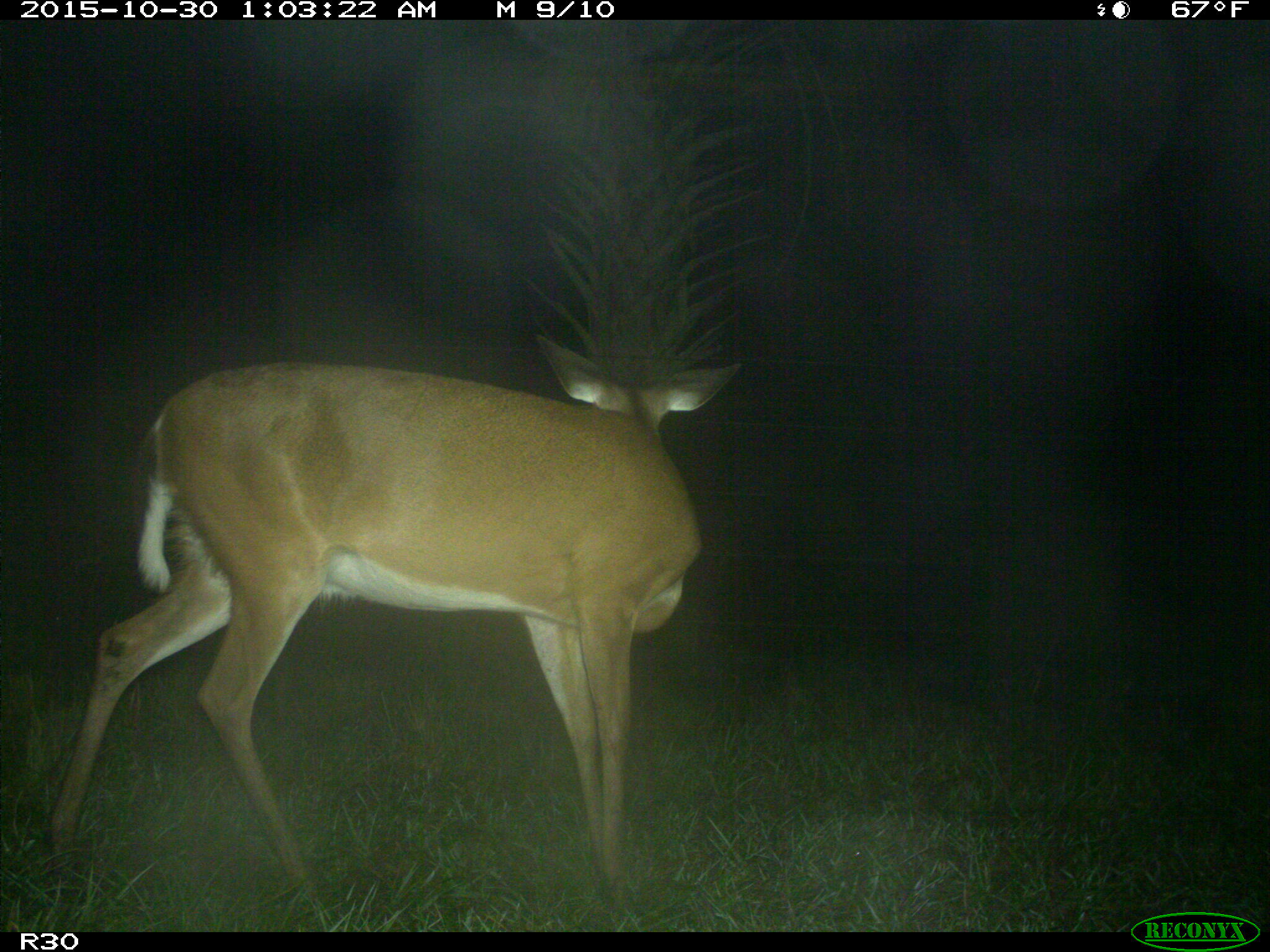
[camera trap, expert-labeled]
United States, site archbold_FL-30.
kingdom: Animalia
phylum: Chordata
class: Mammalia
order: Artiodactyla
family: Cervidae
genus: Odocoileus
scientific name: Odocoileus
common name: deer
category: unidentified deer